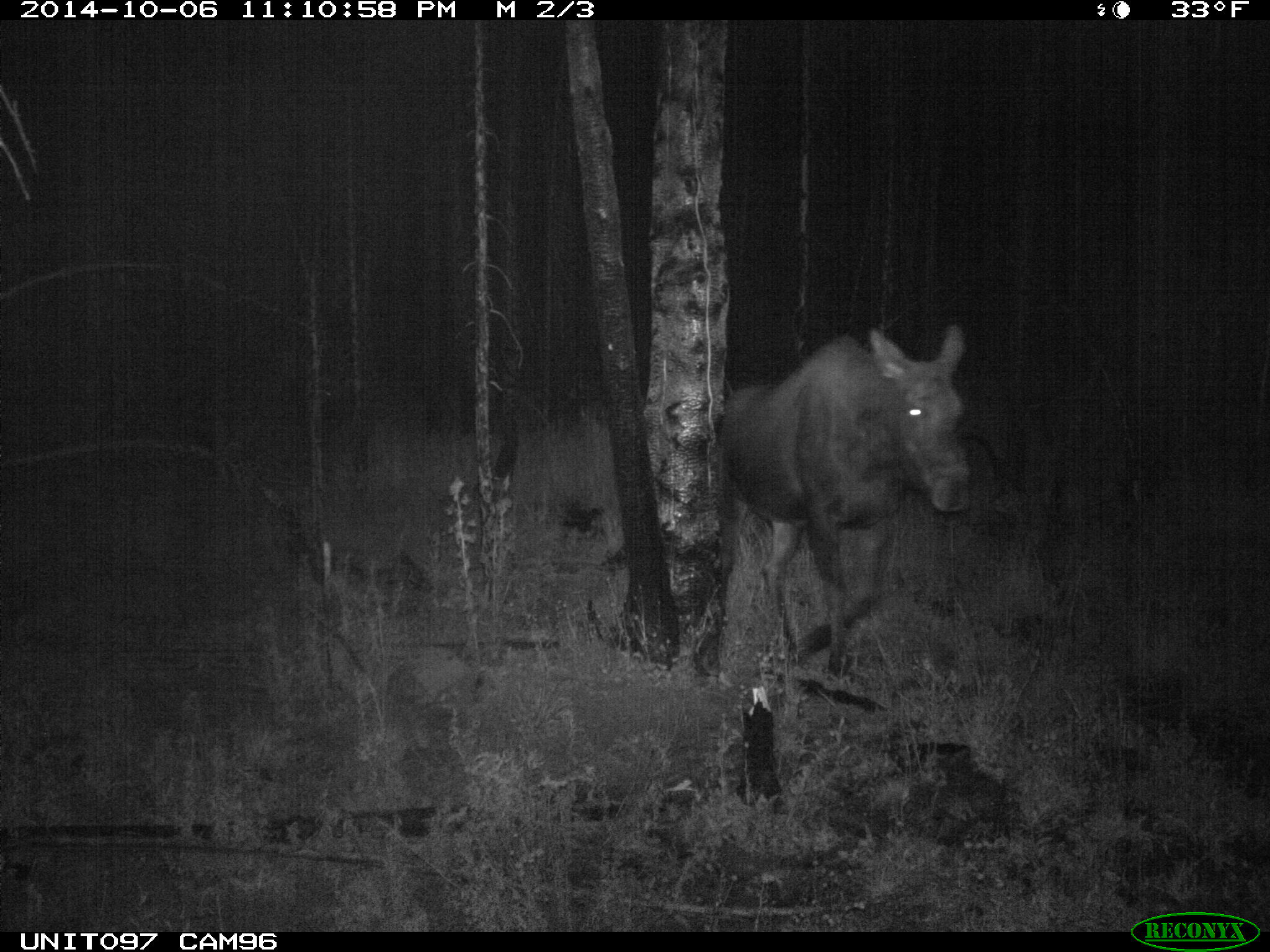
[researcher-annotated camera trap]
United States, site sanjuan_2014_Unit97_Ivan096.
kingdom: Animalia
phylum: Chordata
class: Mammalia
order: Artiodactyla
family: Cervidae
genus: Alces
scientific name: Alces alces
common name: moose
Alces alces (moose).